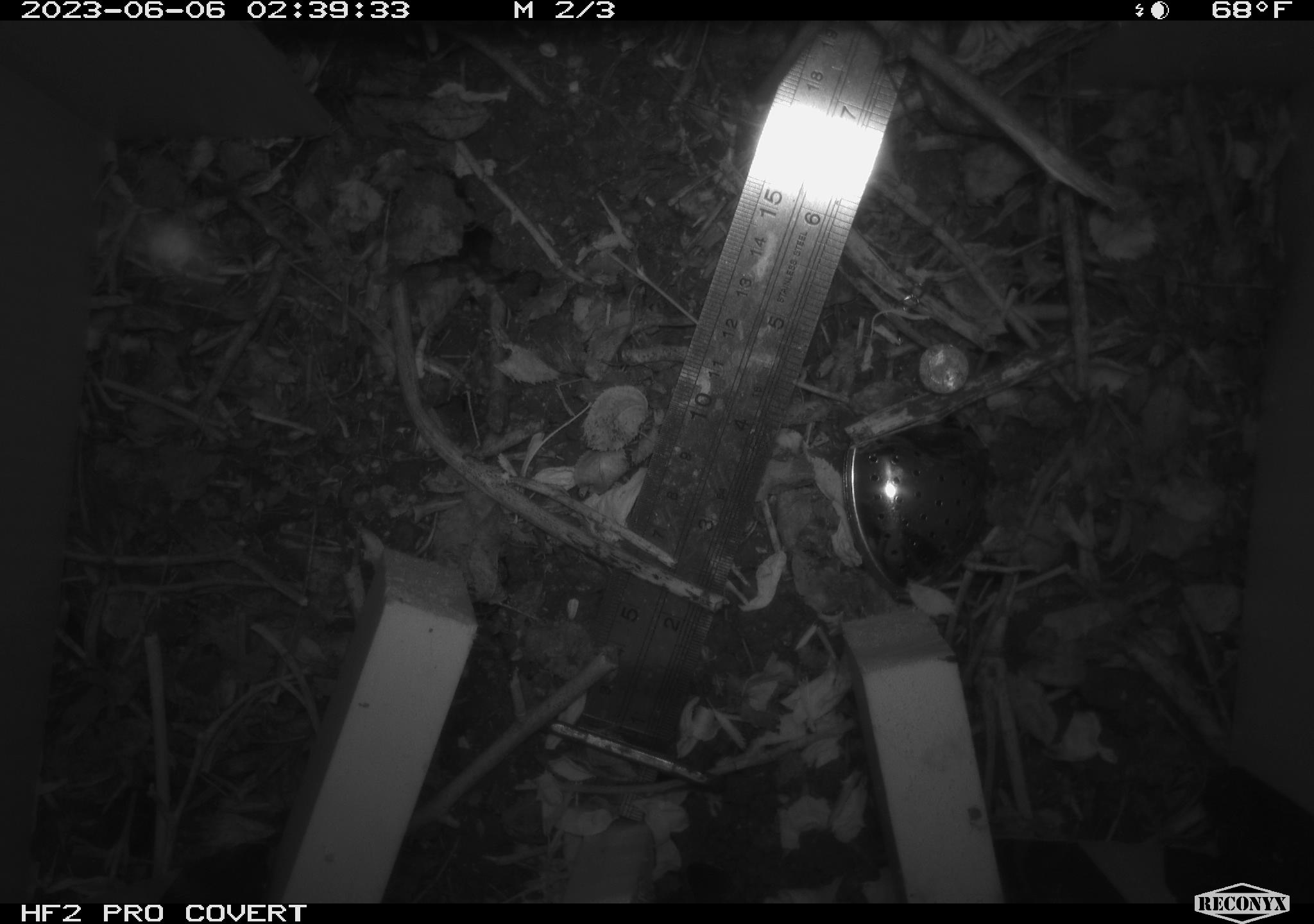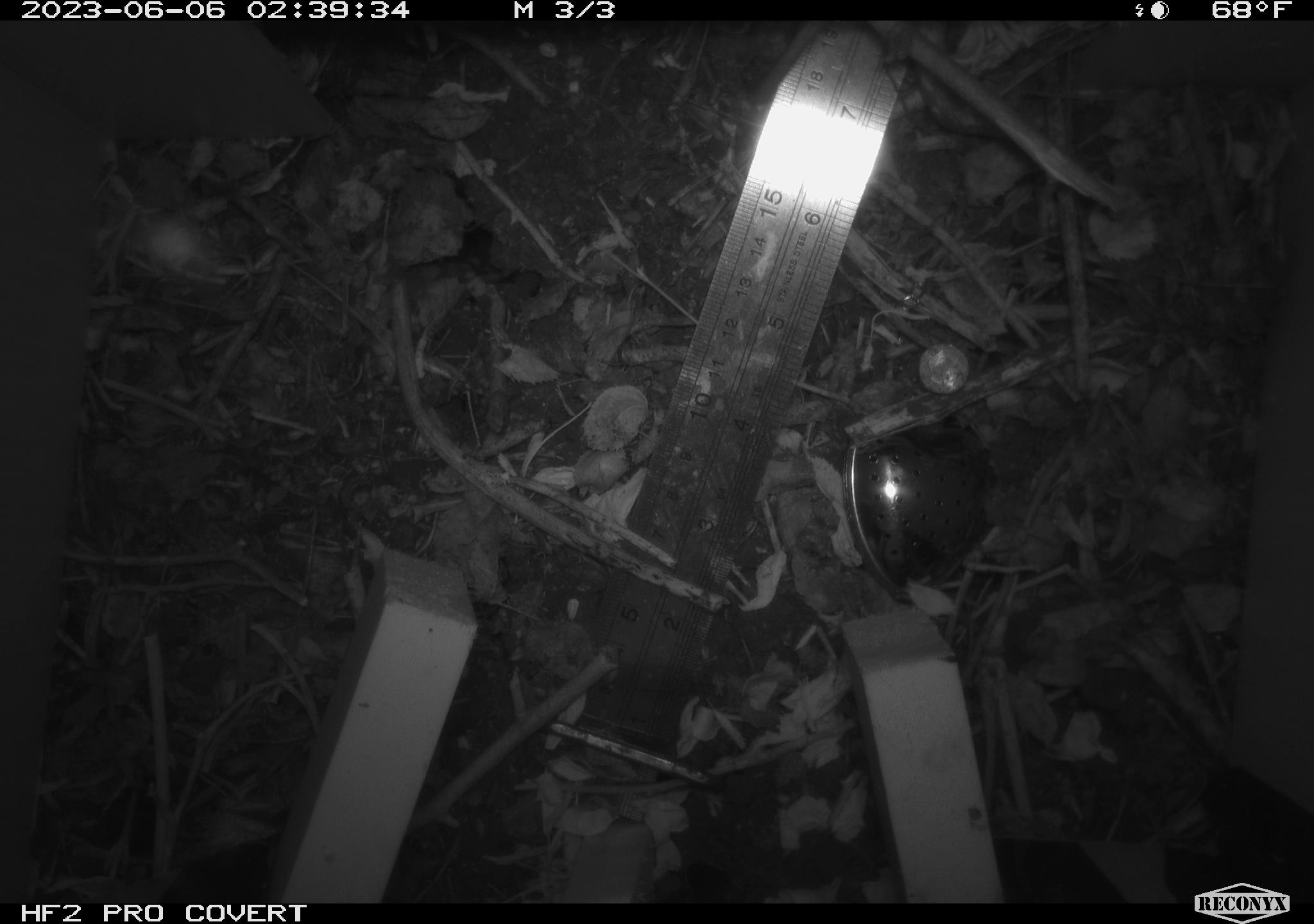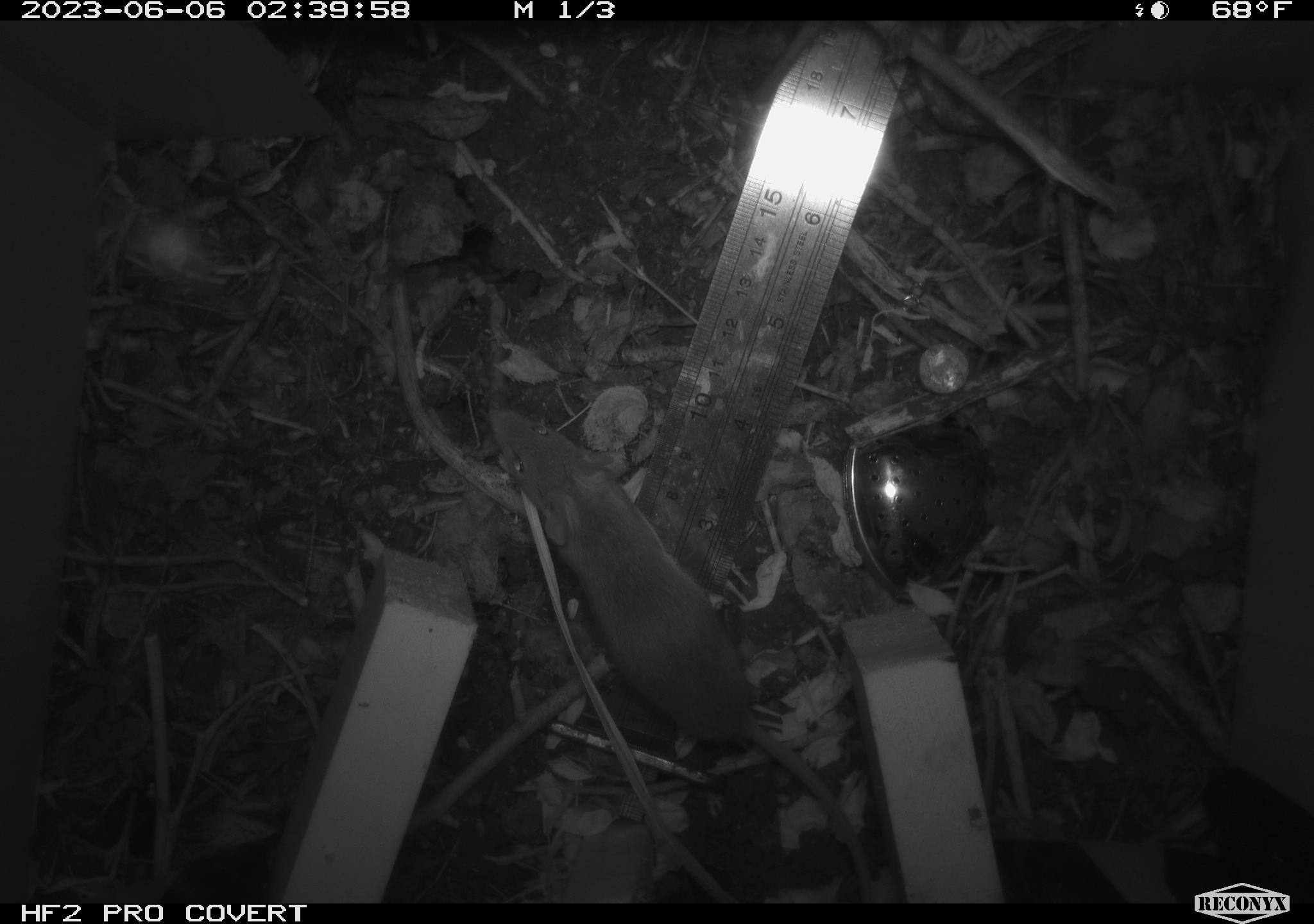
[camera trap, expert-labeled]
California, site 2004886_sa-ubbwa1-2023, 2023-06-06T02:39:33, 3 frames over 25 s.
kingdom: Animalia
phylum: Chordata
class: Mammalia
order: Rodentia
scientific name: Rodentia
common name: rodent